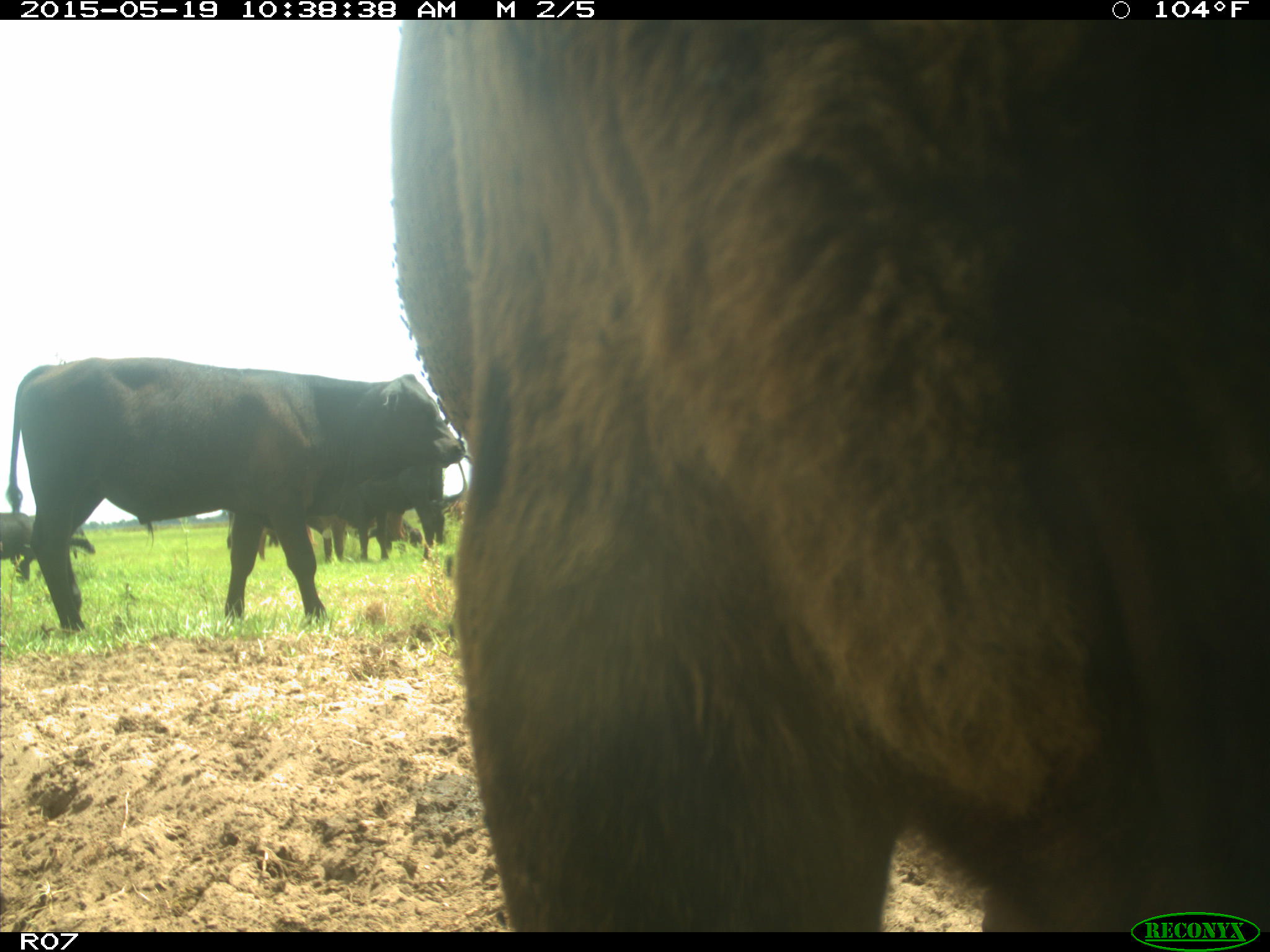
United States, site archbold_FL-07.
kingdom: Animalia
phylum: Chordata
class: Mammalia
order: Artiodactyla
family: Bovidae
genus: Bos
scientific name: Bos taurus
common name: domestic cow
Bos taurus (domestic cow).